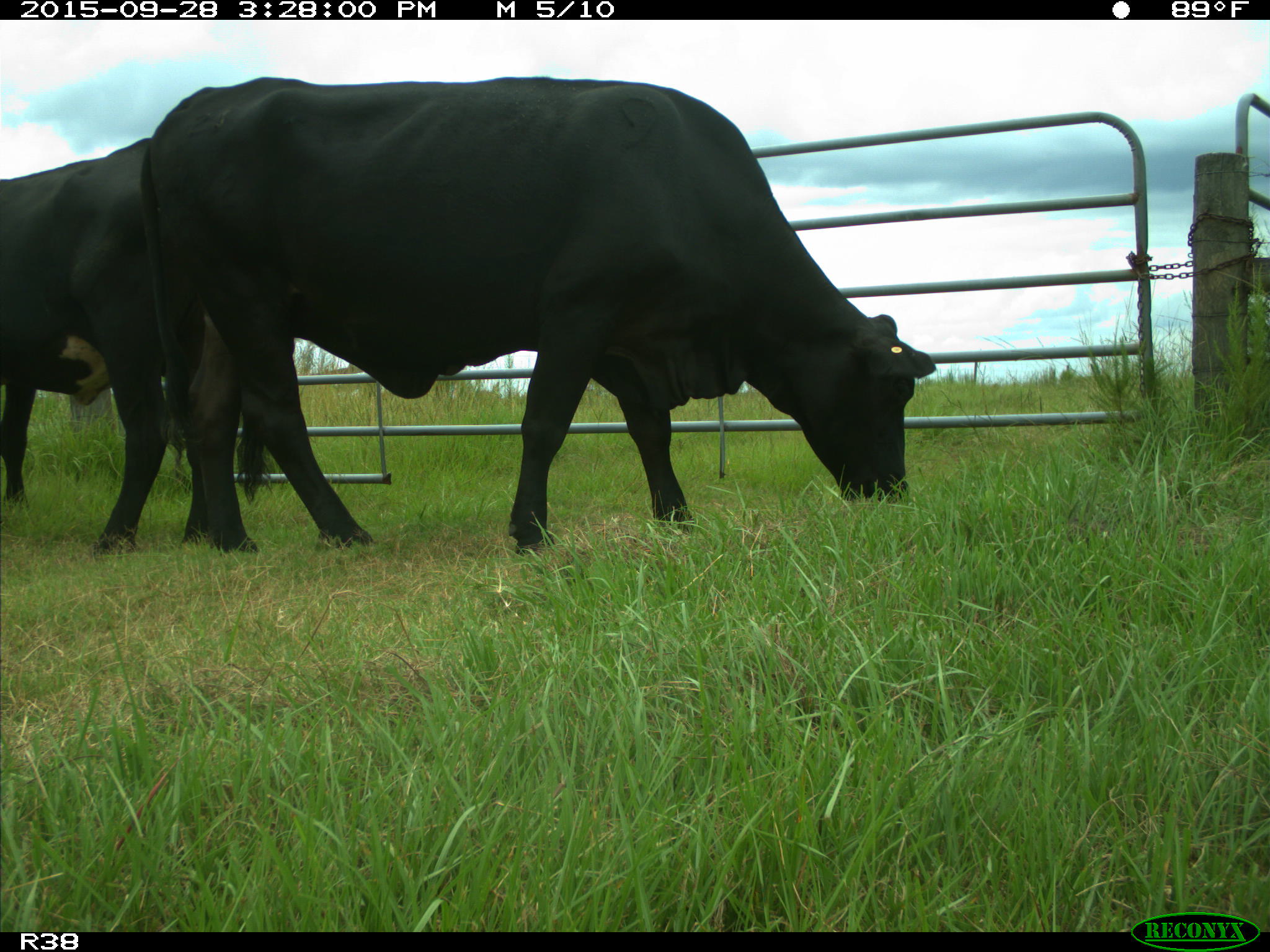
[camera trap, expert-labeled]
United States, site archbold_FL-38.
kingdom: Animalia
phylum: Chordata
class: Mammalia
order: Artiodactyla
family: Bovidae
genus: Bos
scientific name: Bos taurus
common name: domestic cow